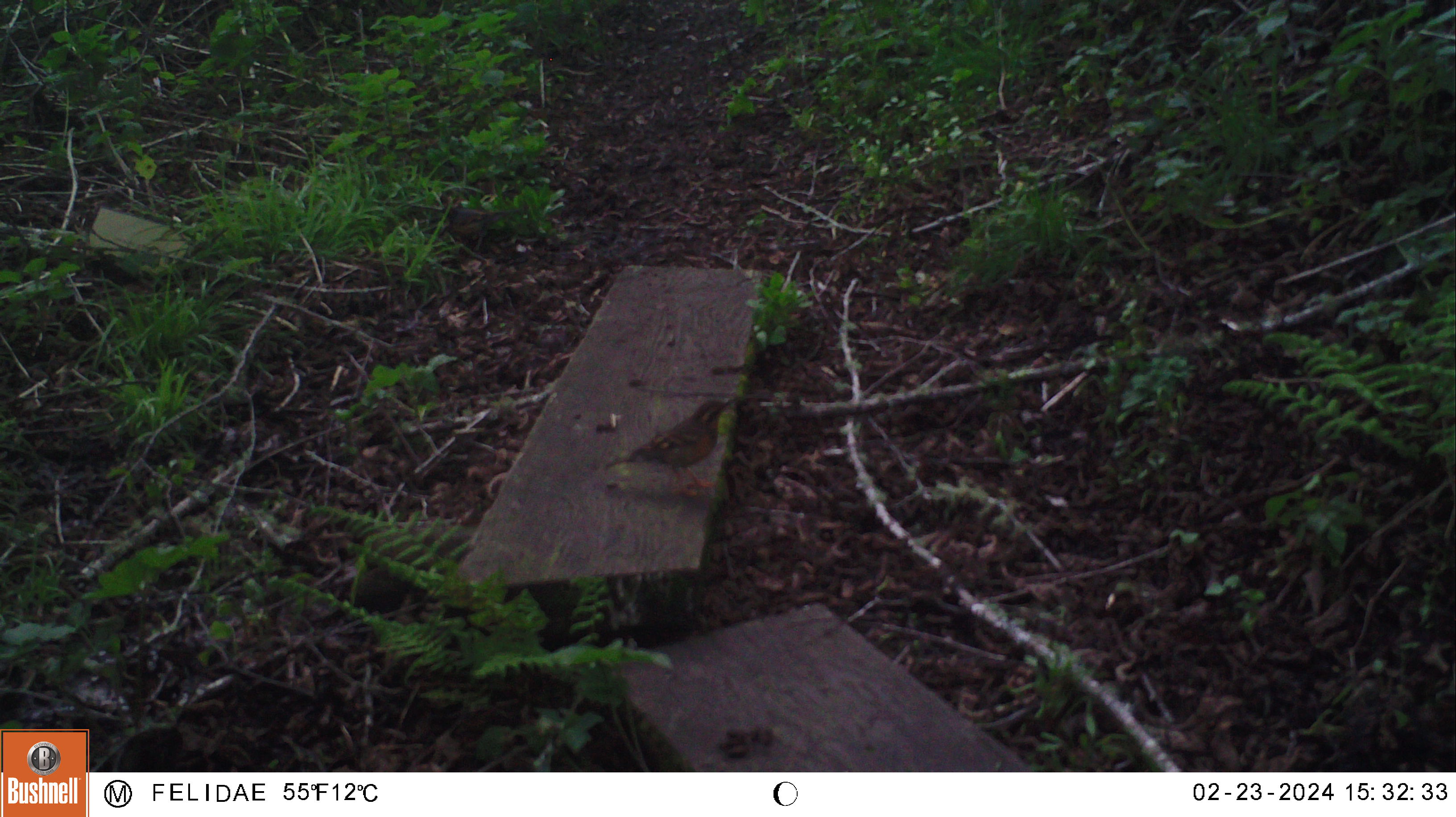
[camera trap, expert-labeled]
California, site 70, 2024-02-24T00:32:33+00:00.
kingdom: Animalia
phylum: Chordata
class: Aves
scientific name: Aves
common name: bird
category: unknown bird